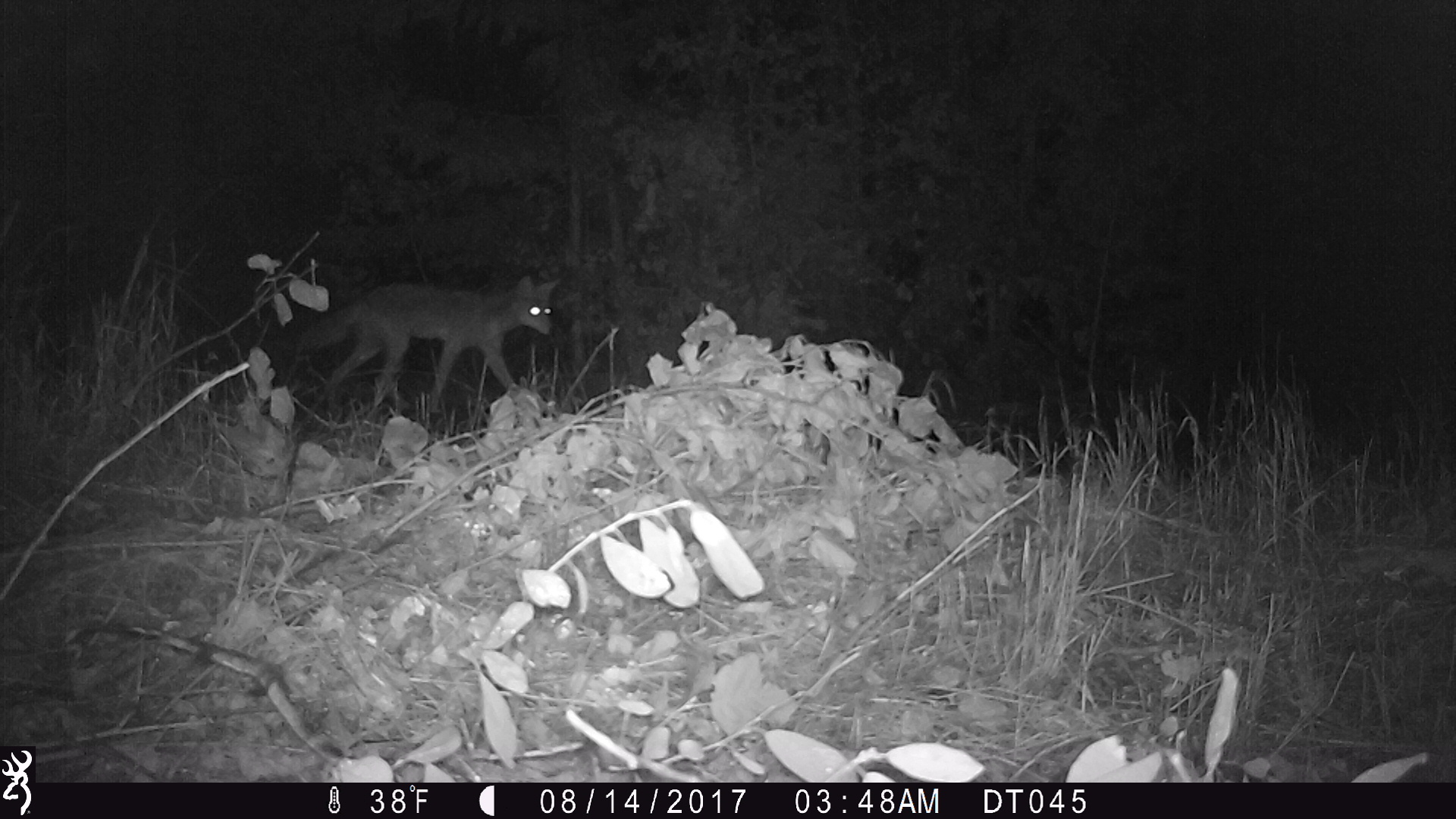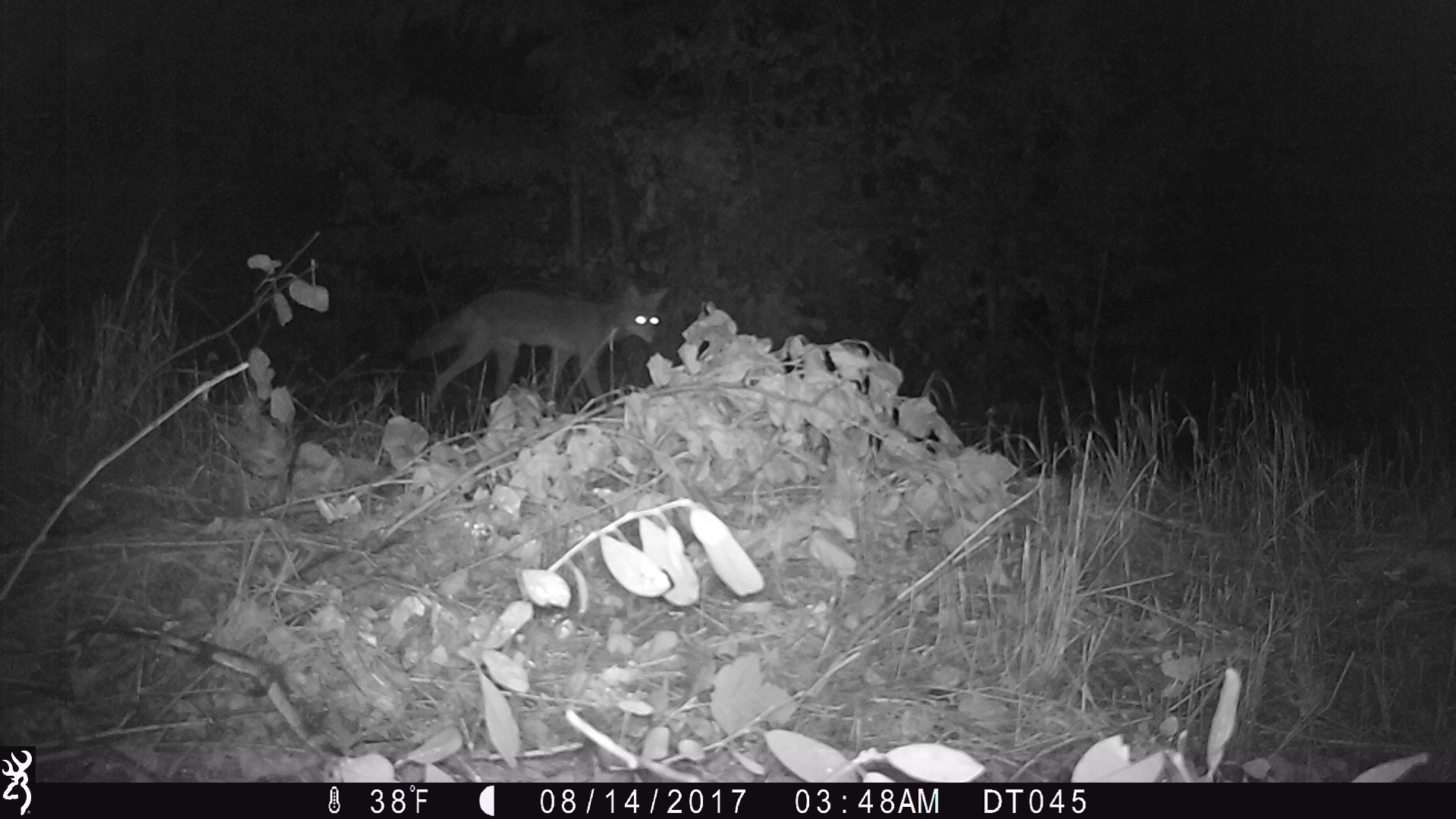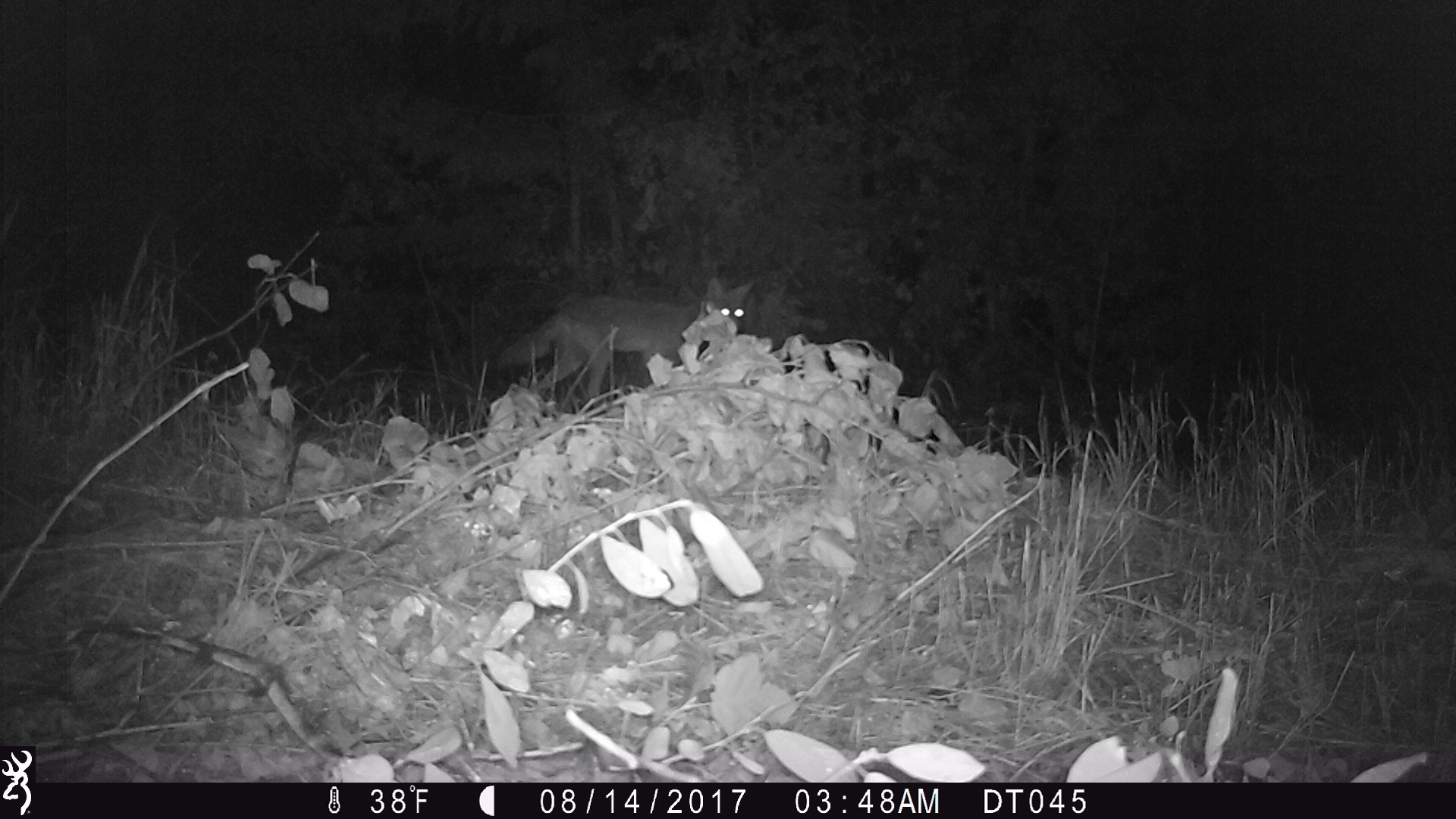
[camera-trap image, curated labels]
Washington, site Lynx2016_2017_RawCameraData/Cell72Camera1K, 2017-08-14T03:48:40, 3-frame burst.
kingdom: Animalia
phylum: Chordata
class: Mammalia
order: Carnivora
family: Canidae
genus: Canis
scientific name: Canis latrans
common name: coyote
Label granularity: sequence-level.